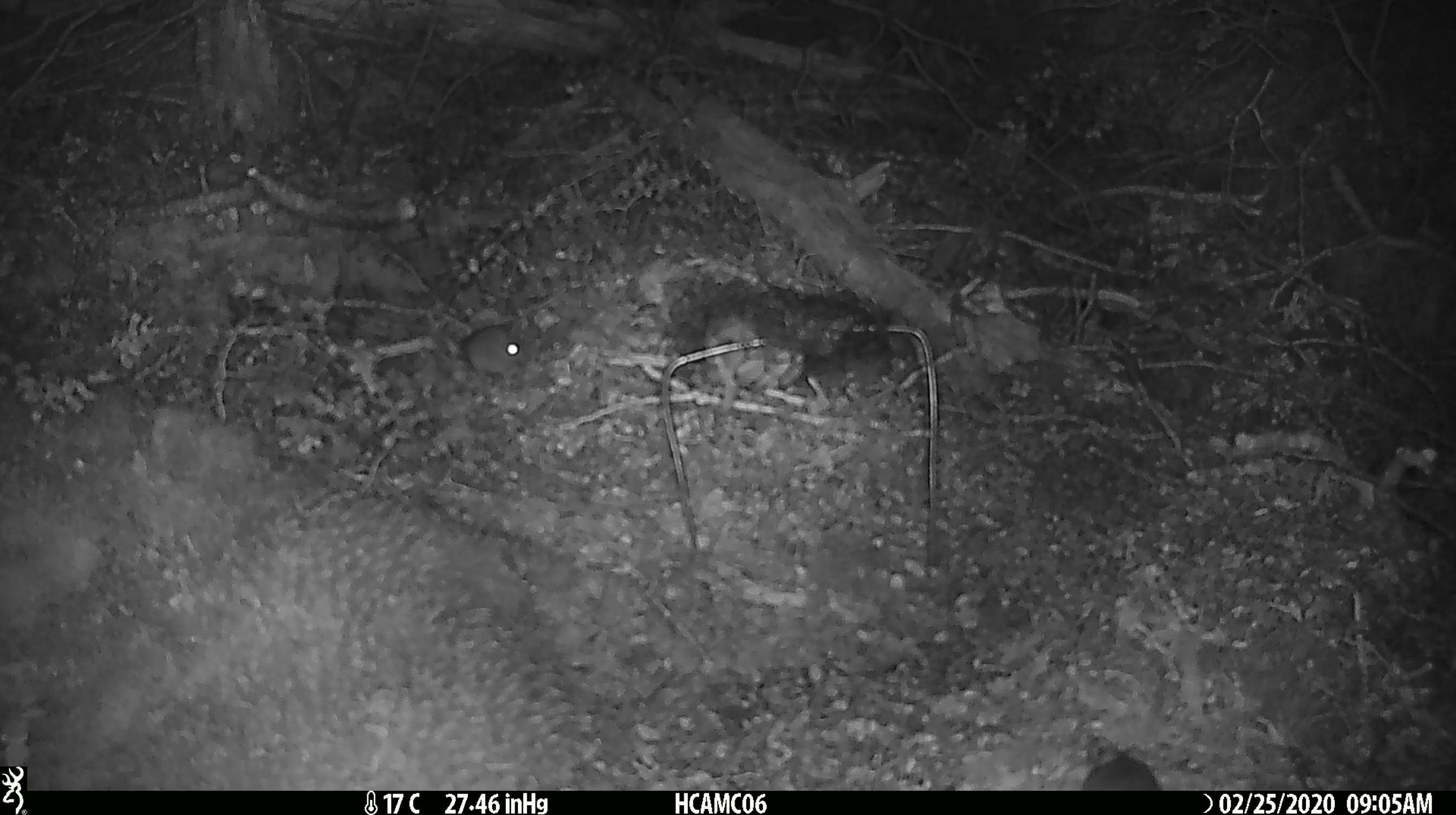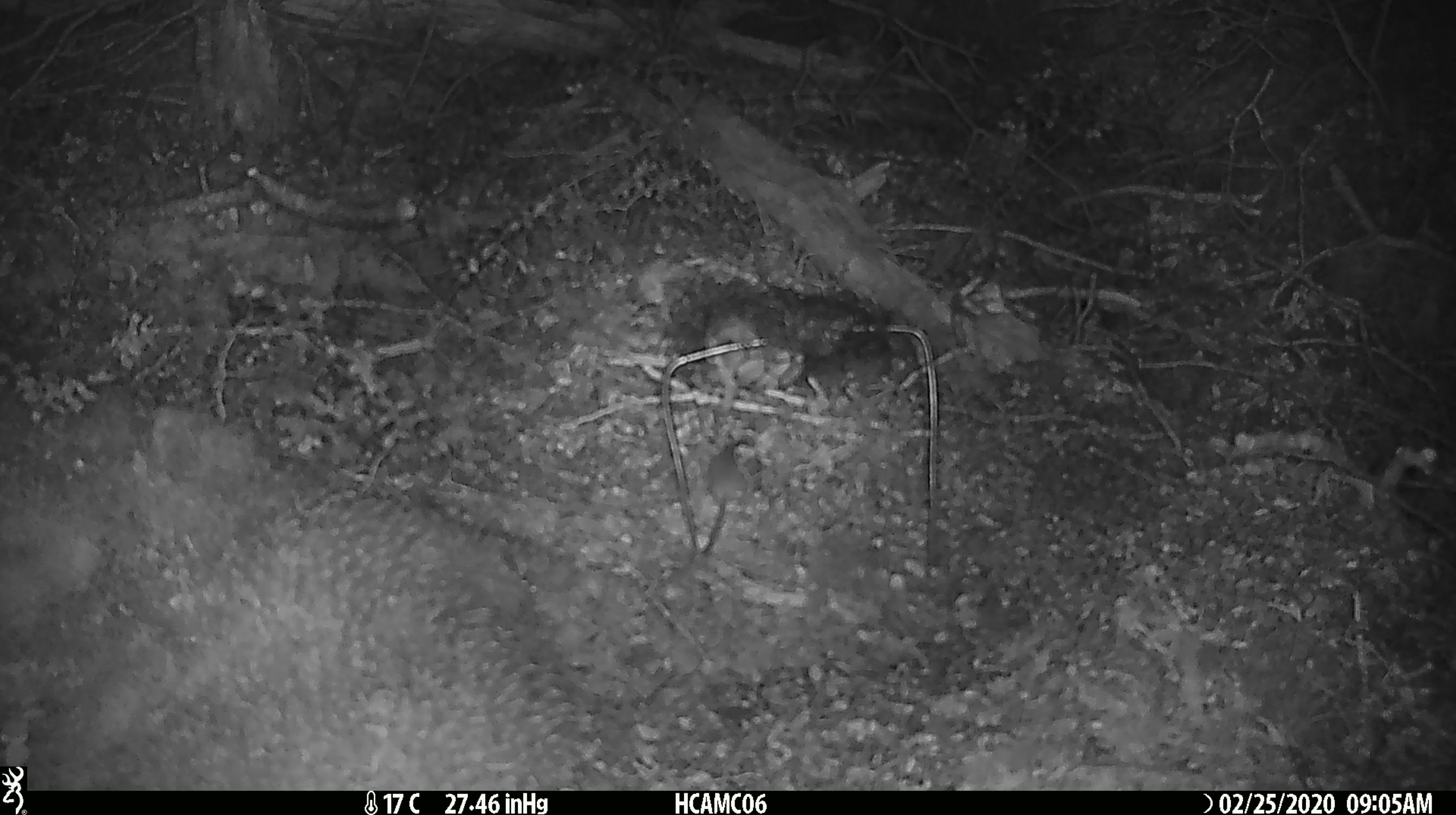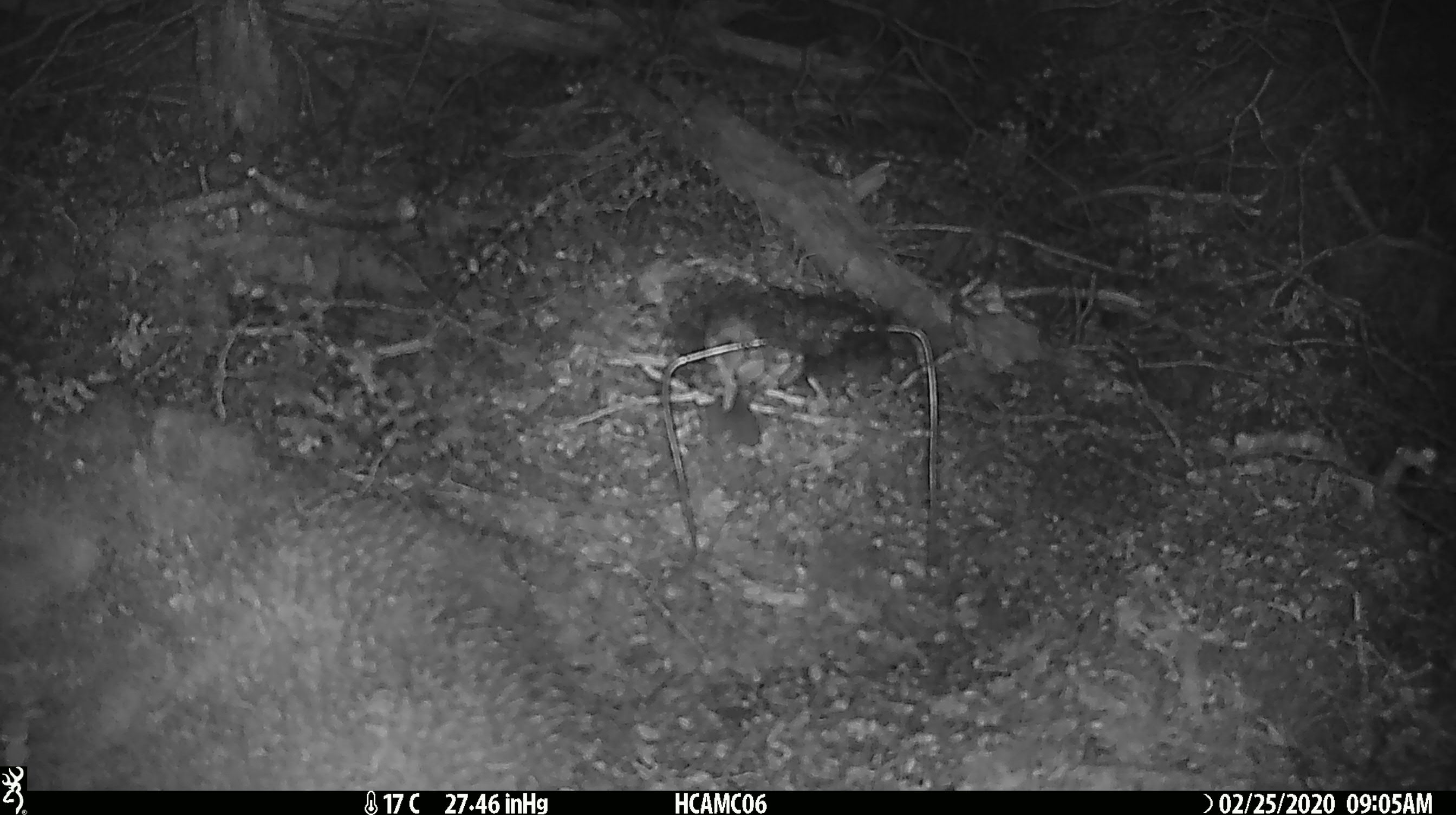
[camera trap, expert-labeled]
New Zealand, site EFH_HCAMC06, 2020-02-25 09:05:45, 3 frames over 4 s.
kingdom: Animalia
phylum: Chordata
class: Mammalia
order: Rodentia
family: Muridae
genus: Mus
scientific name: Mus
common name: mouse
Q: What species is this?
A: Mouse (Mus).